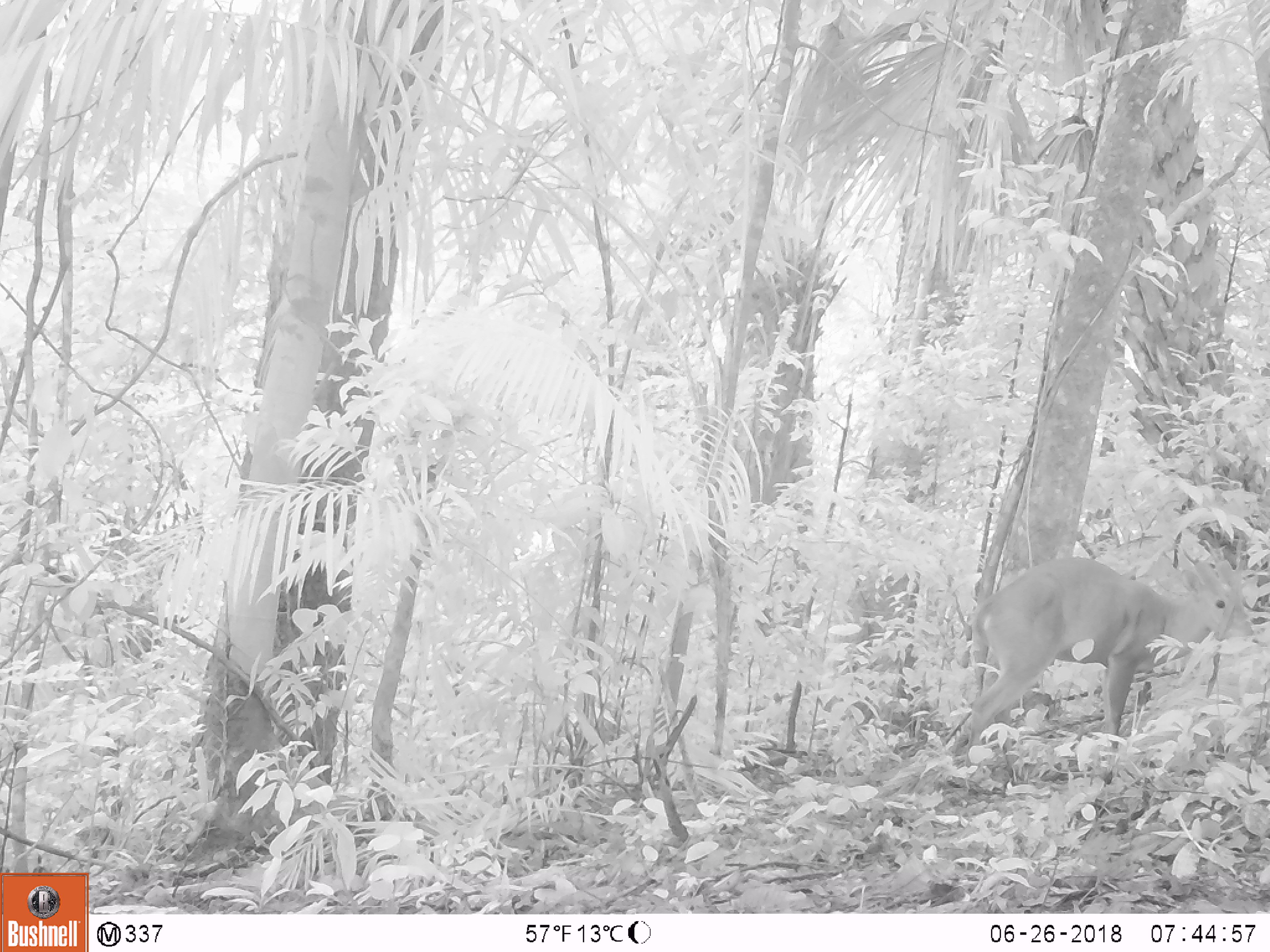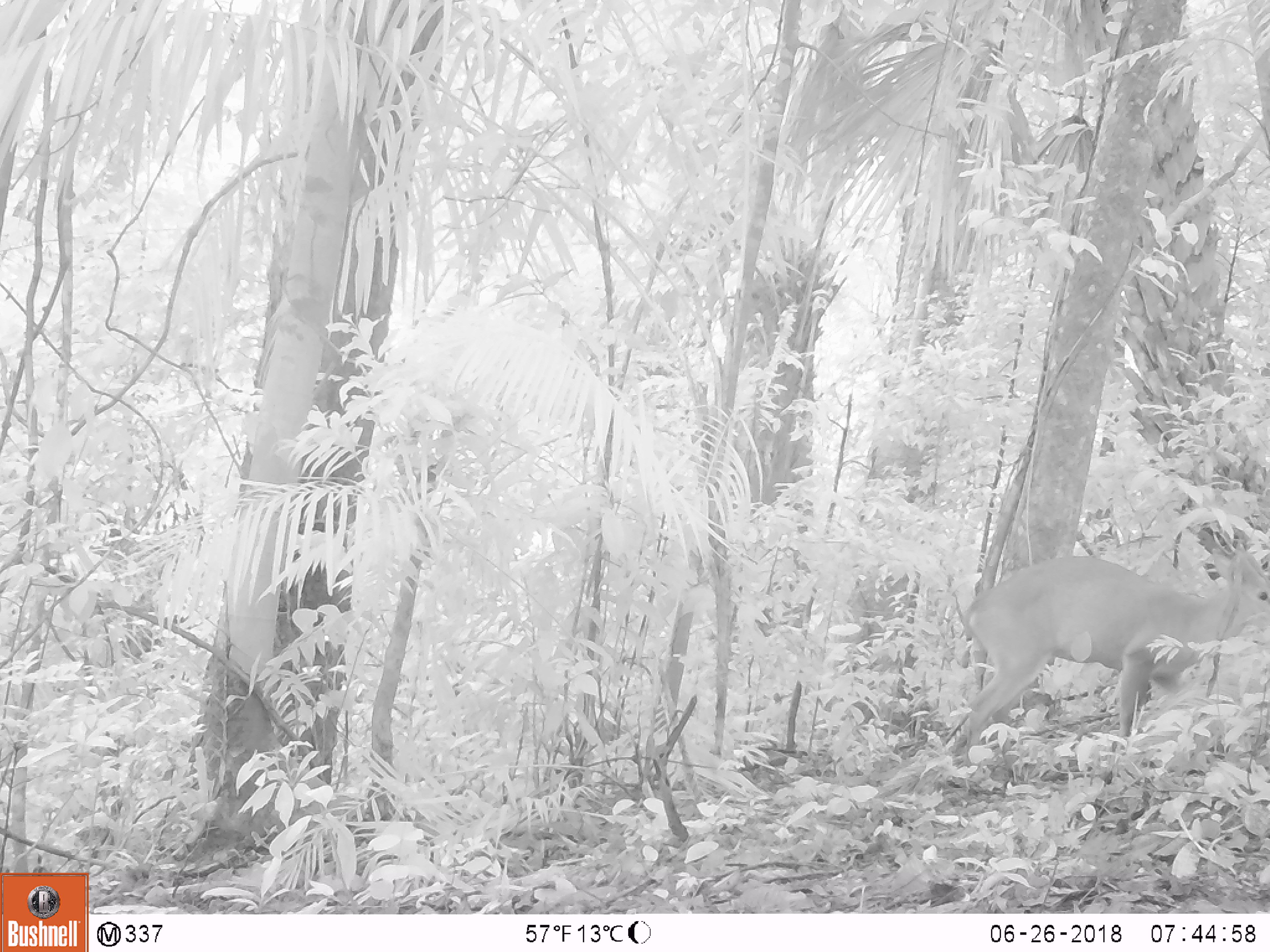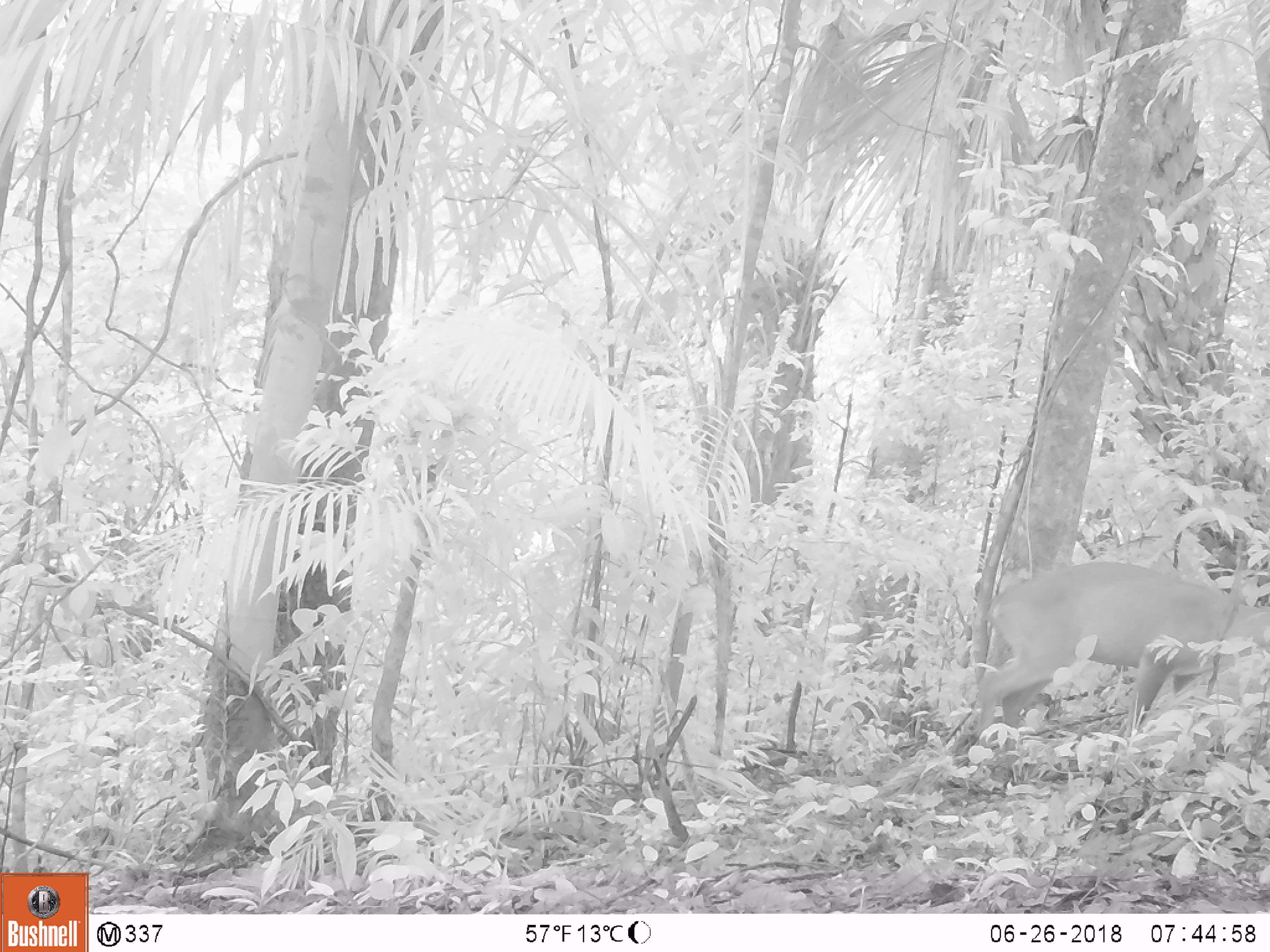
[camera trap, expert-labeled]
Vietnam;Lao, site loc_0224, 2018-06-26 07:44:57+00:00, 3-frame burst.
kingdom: Animalia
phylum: Chordata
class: Mammalia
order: Artiodactyla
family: Cervidae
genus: Muntiacus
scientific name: Muntiacus vuquangensis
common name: large-antlered muntjac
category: large antlered muntjac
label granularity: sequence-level